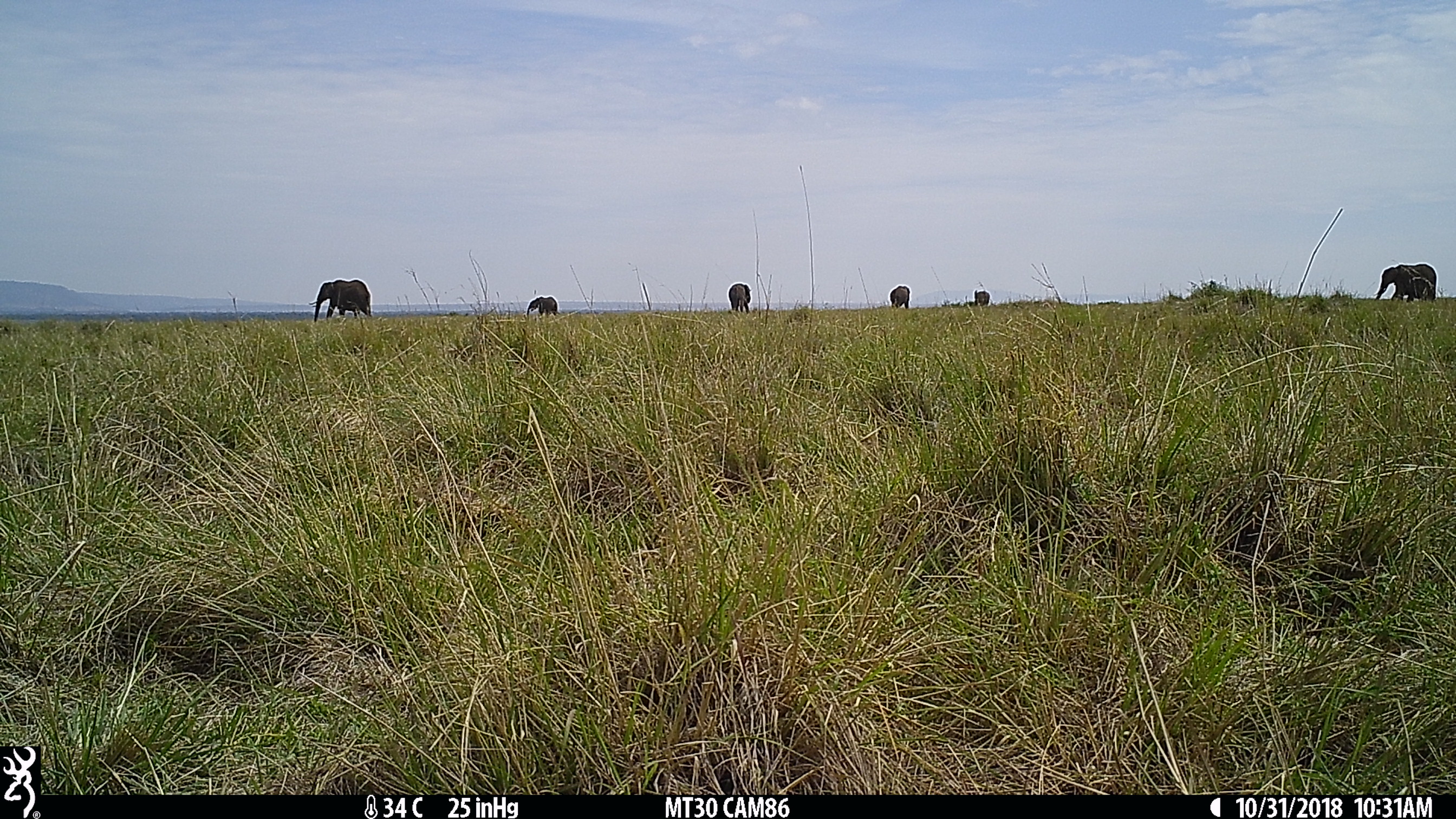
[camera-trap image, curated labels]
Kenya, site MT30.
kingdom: Animalia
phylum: Chordata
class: Mammalia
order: Proboscidea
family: Elephantidae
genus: Loxodonta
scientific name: Loxodonta africana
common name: elephant